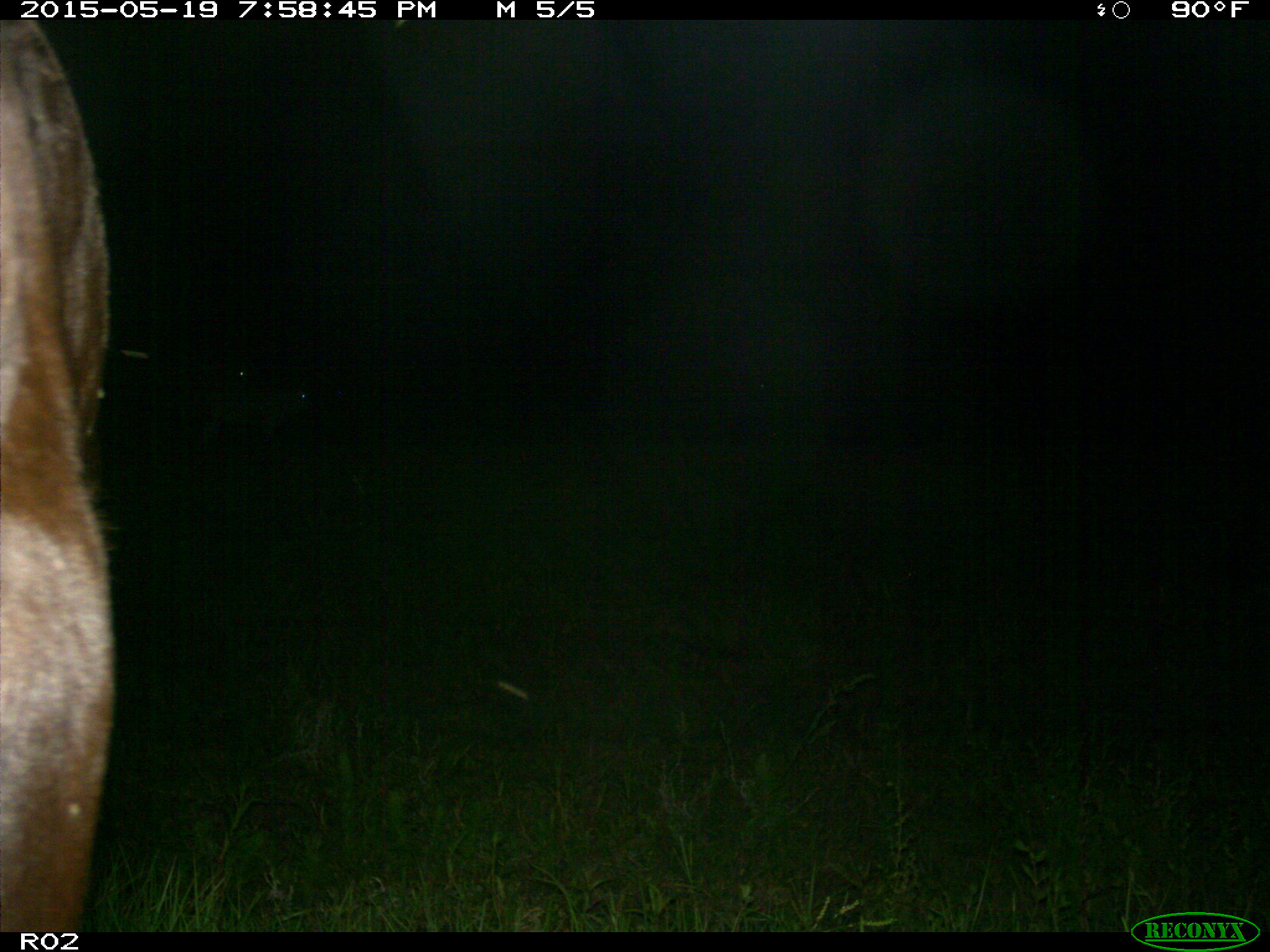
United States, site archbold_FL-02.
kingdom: Animalia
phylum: Chordata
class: Mammalia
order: Artiodactyla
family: Bovidae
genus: Bos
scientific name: Bos taurus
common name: domestic cow